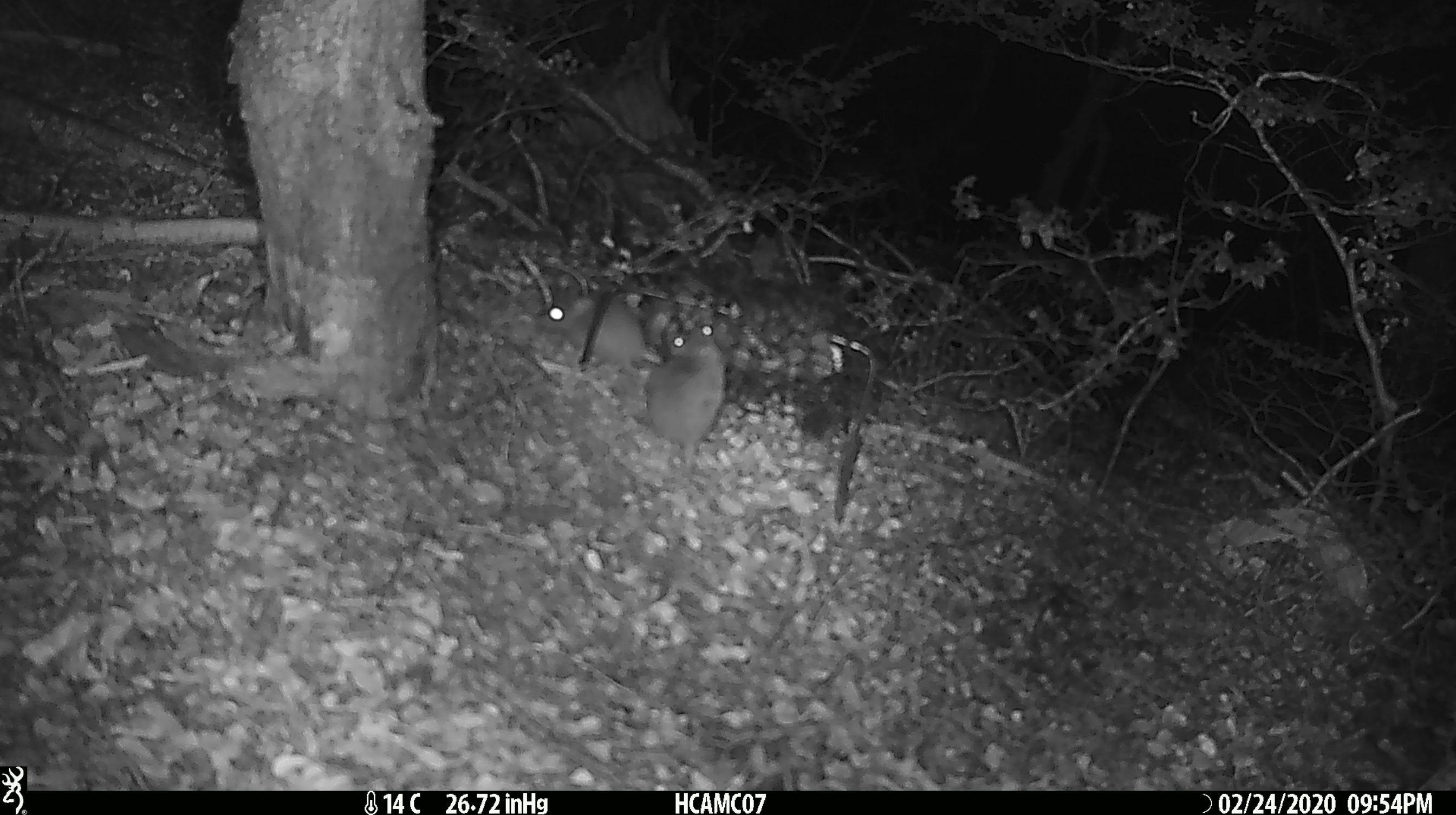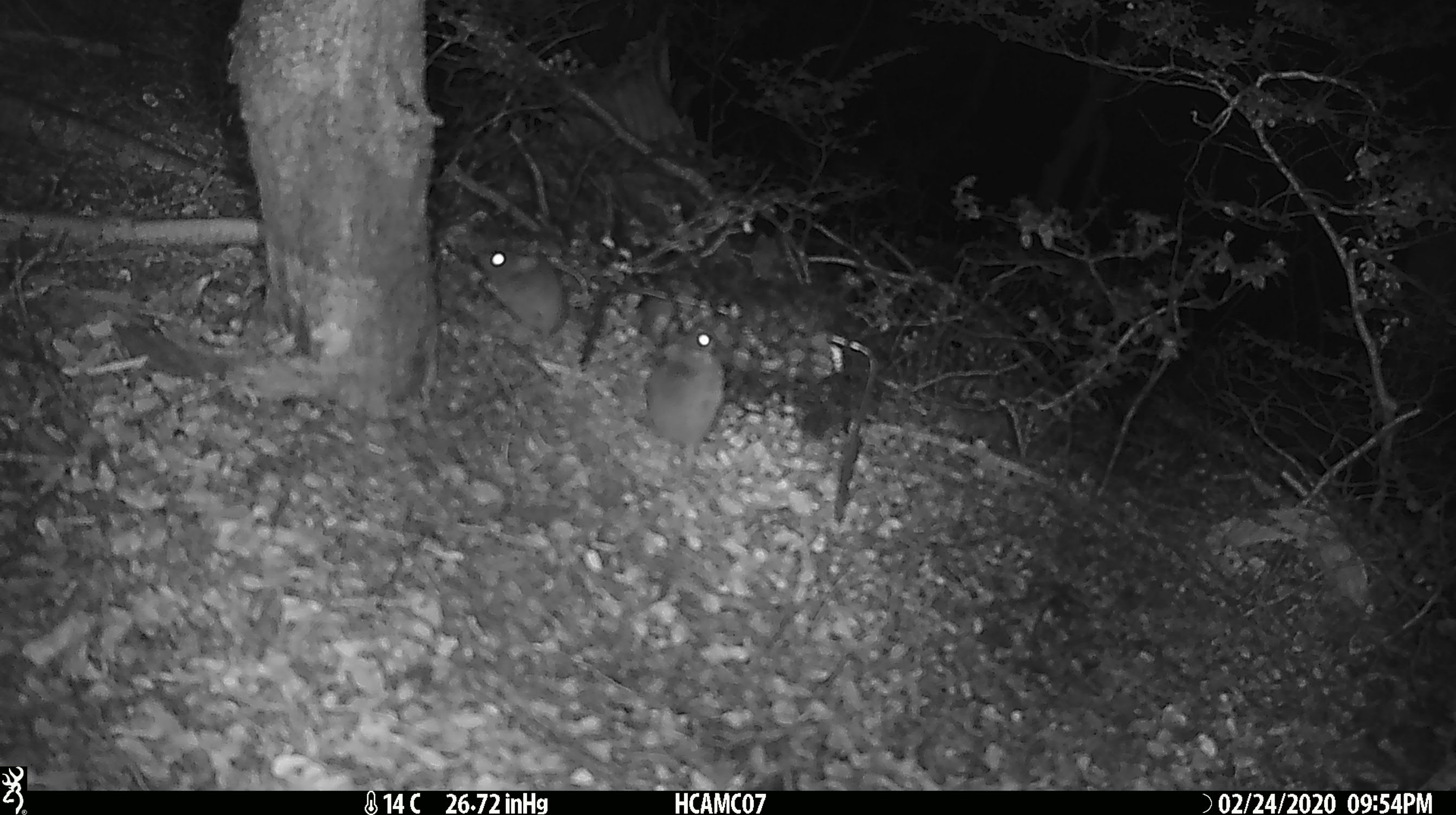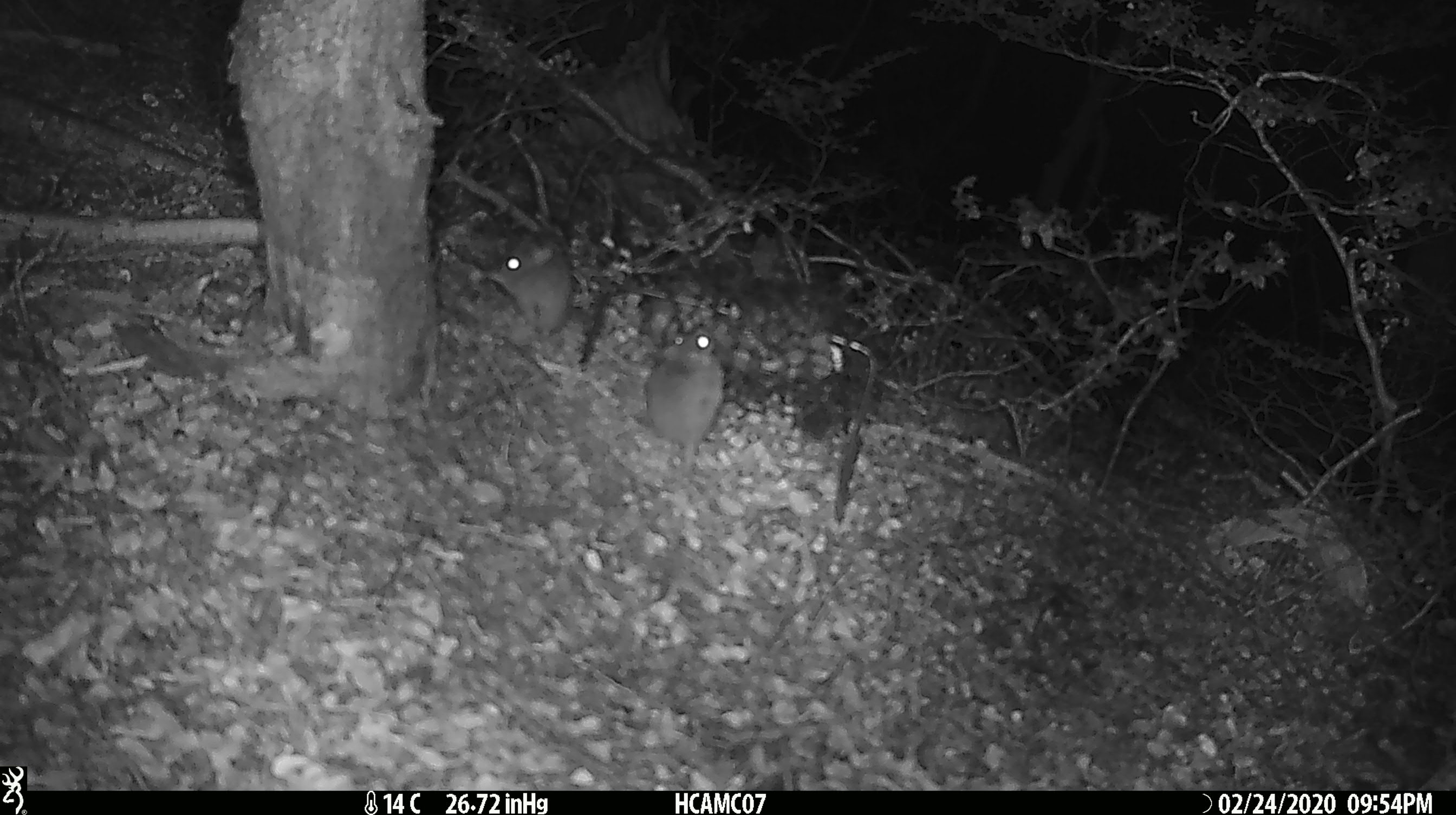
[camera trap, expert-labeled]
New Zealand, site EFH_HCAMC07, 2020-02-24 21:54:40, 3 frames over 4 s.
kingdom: Animalia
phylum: Chordata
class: Mammalia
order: Rodentia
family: Muridae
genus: Mus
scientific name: Mus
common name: mouse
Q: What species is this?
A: Mouse (Mus).